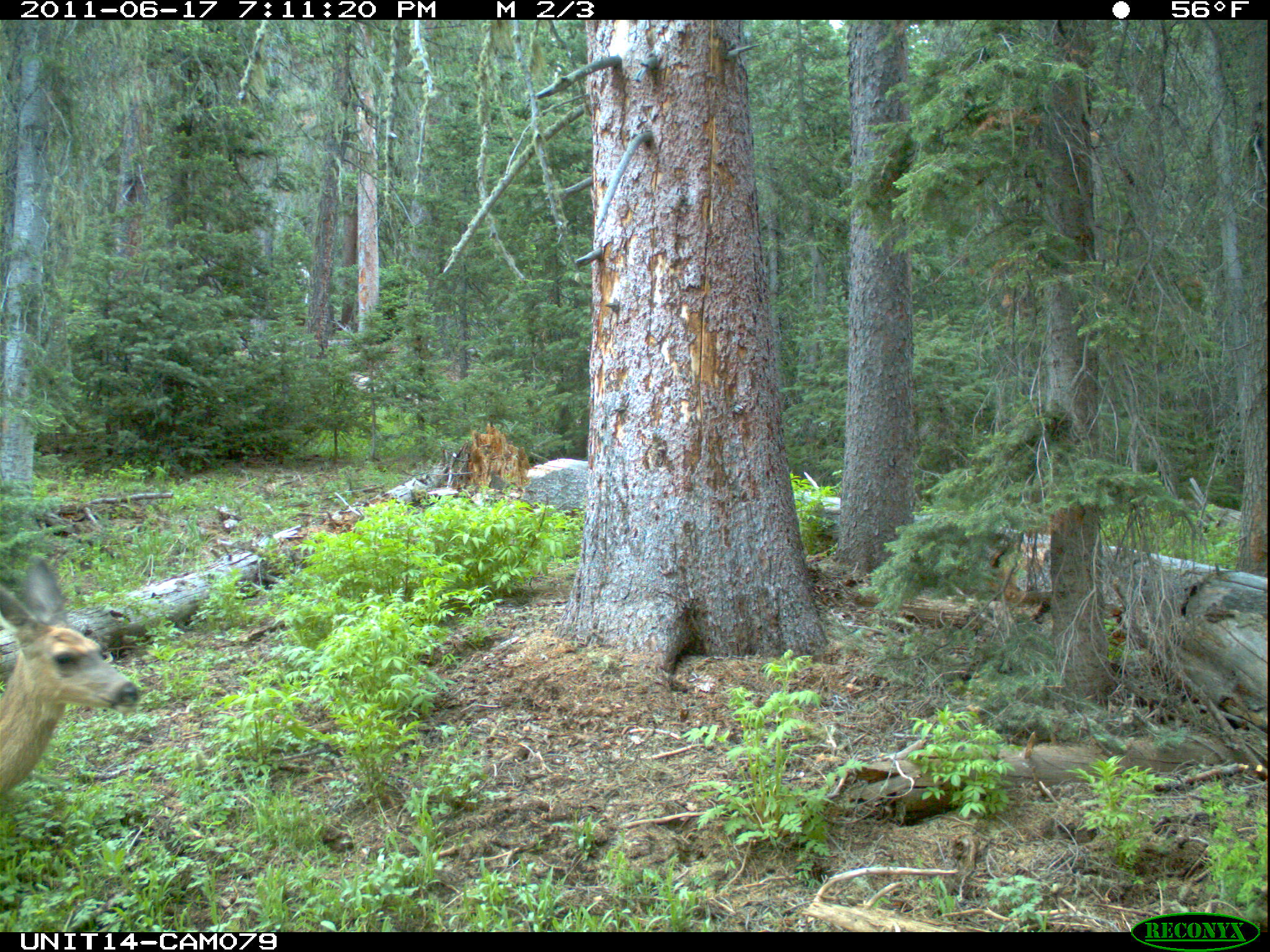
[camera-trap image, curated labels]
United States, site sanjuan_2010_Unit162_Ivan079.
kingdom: Animalia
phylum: Chordata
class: Mammalia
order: Artiodactyla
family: Cervidae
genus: Odocoileus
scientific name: Odocoileus hemionus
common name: mule deer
Odocoileus hemionus (mule deer).